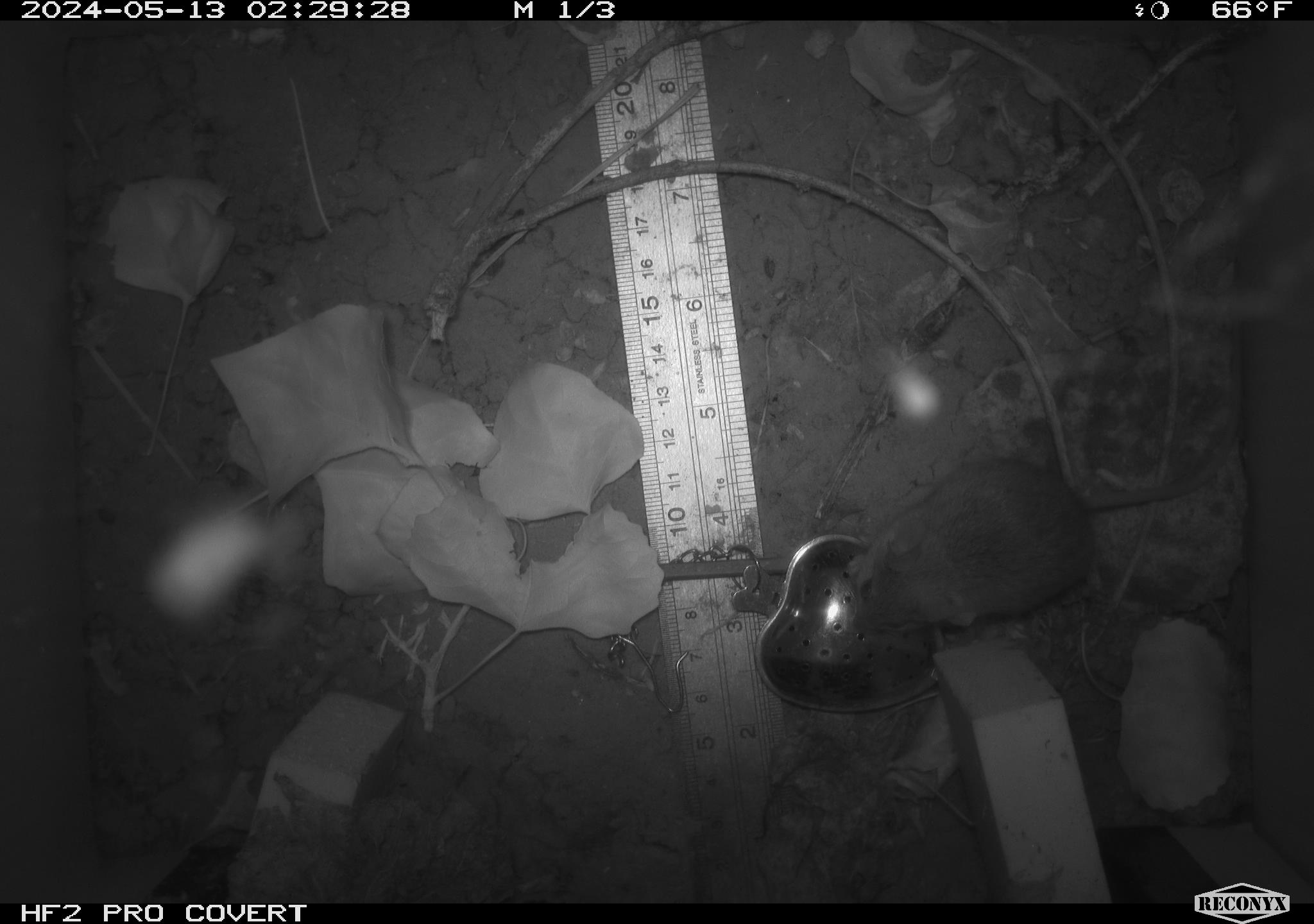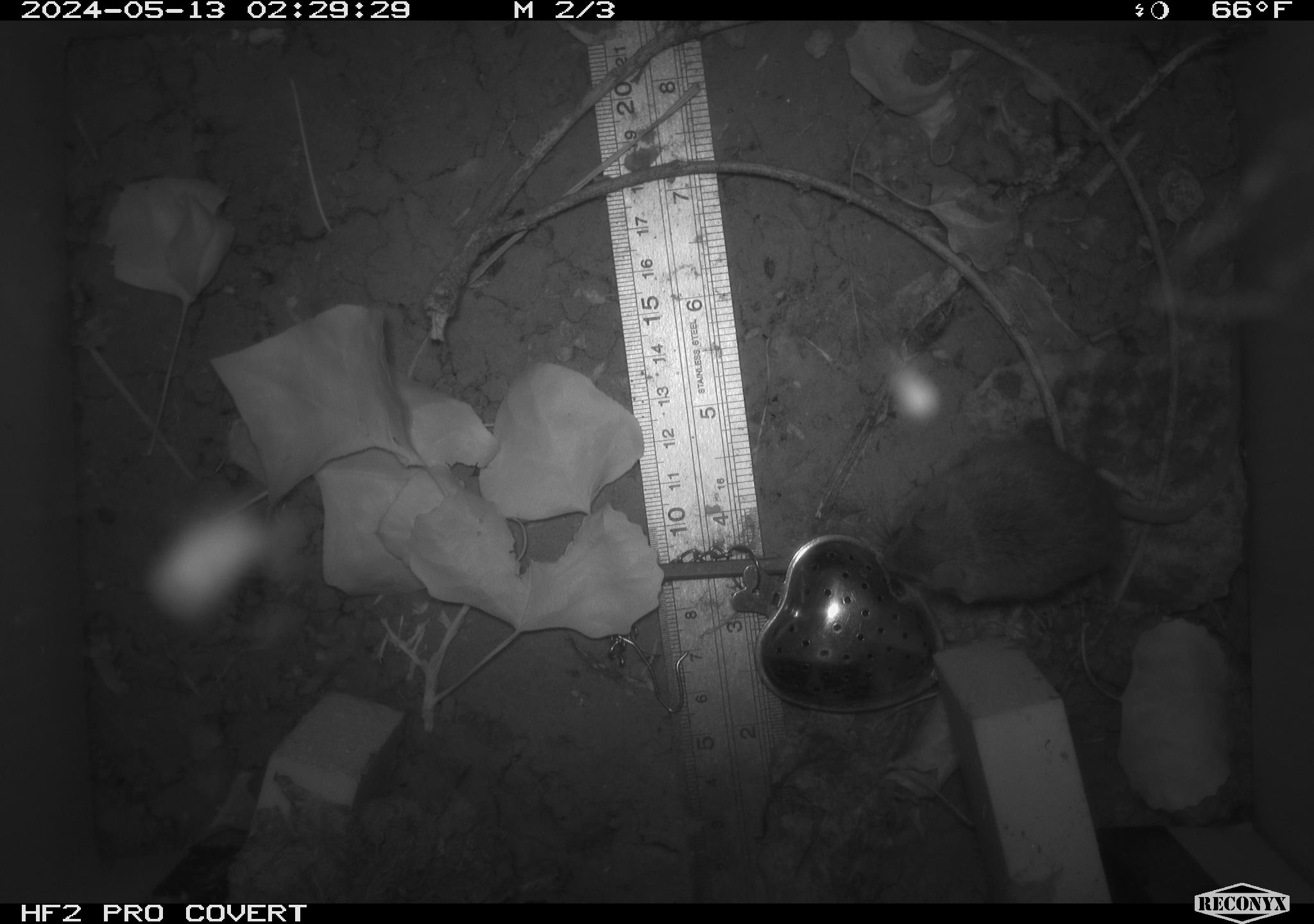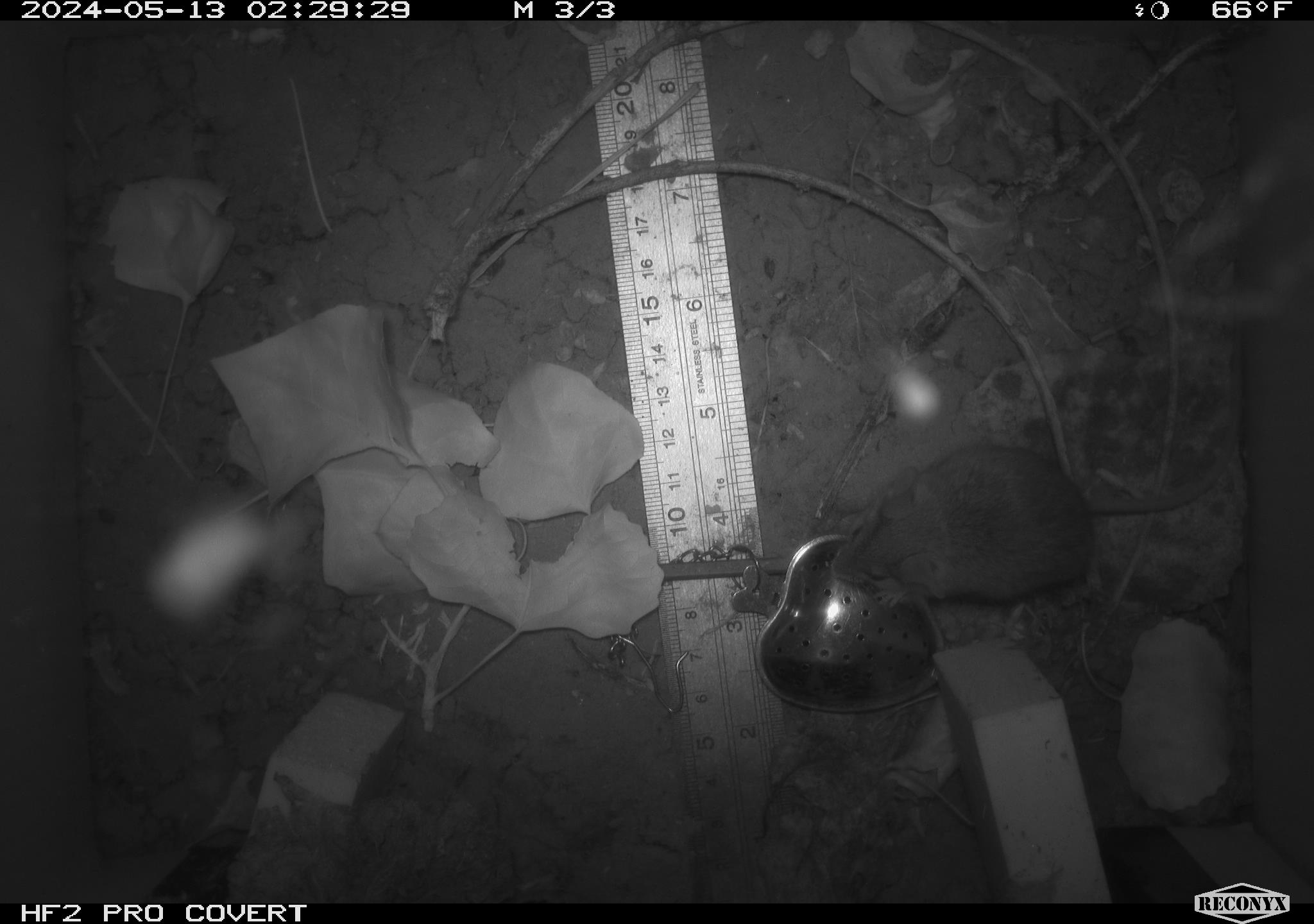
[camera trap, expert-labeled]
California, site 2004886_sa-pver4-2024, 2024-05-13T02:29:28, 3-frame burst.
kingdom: Animalia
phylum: Chordata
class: Mammalia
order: Rodentia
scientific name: Rodentia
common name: mouse species